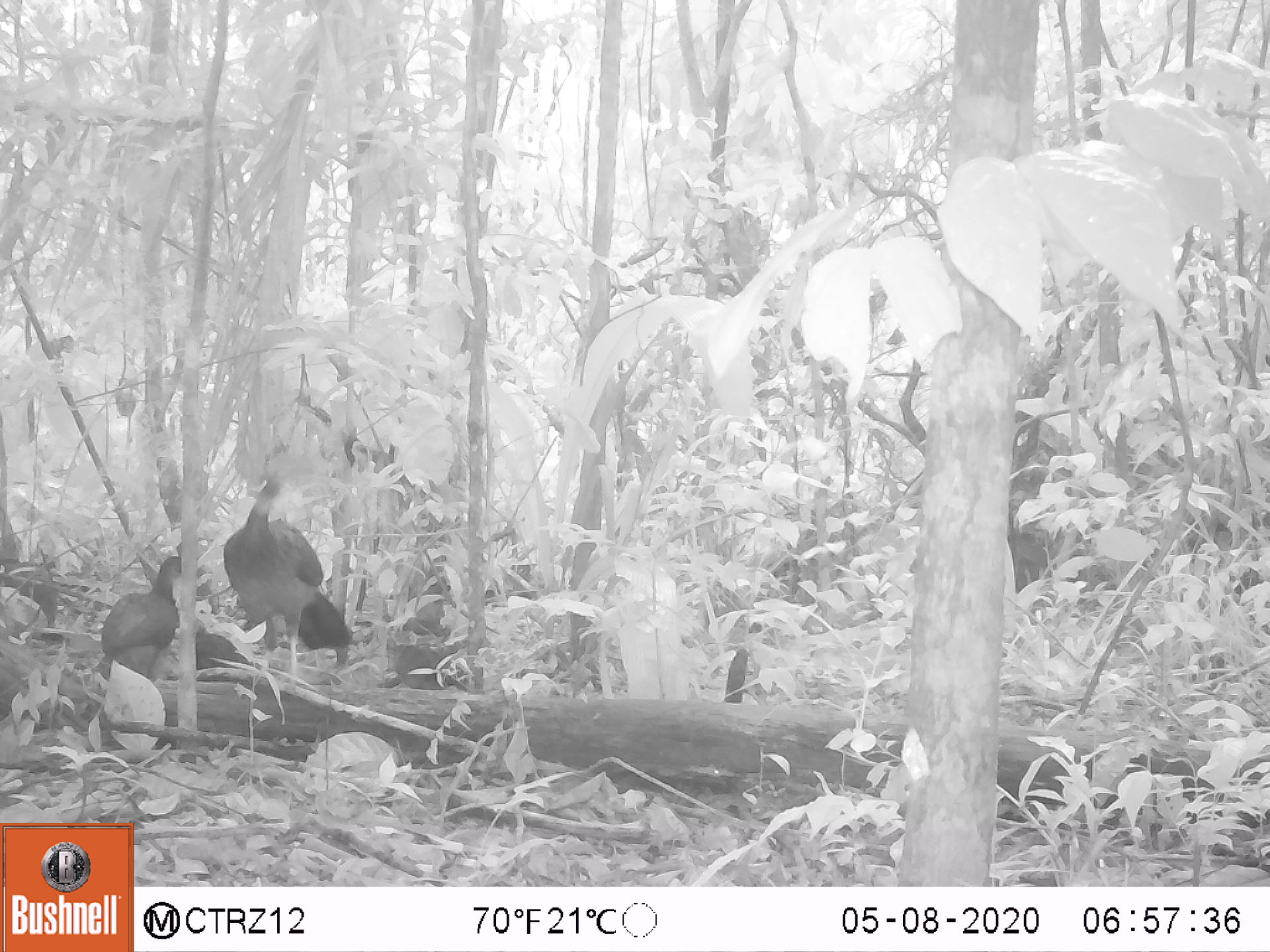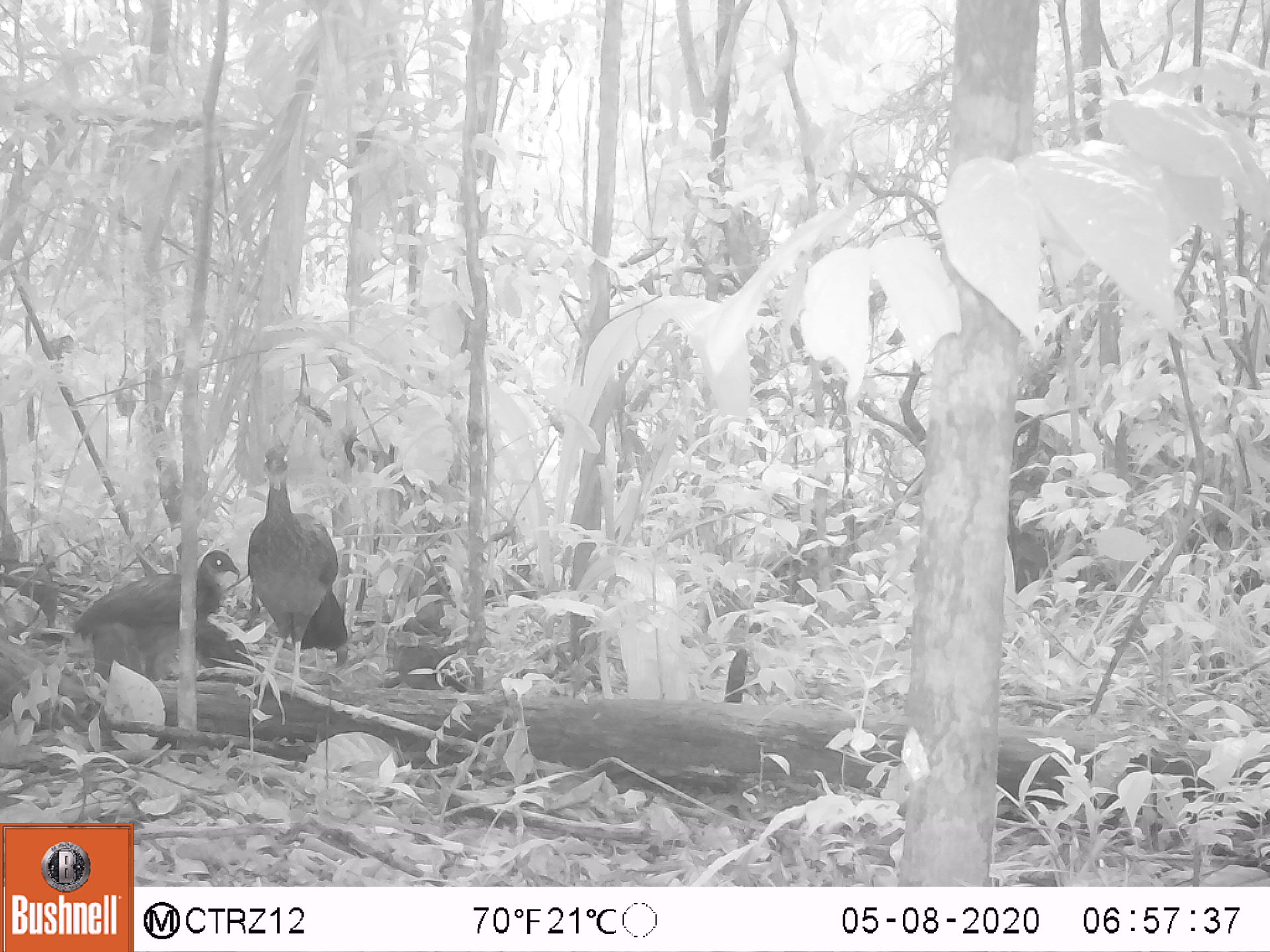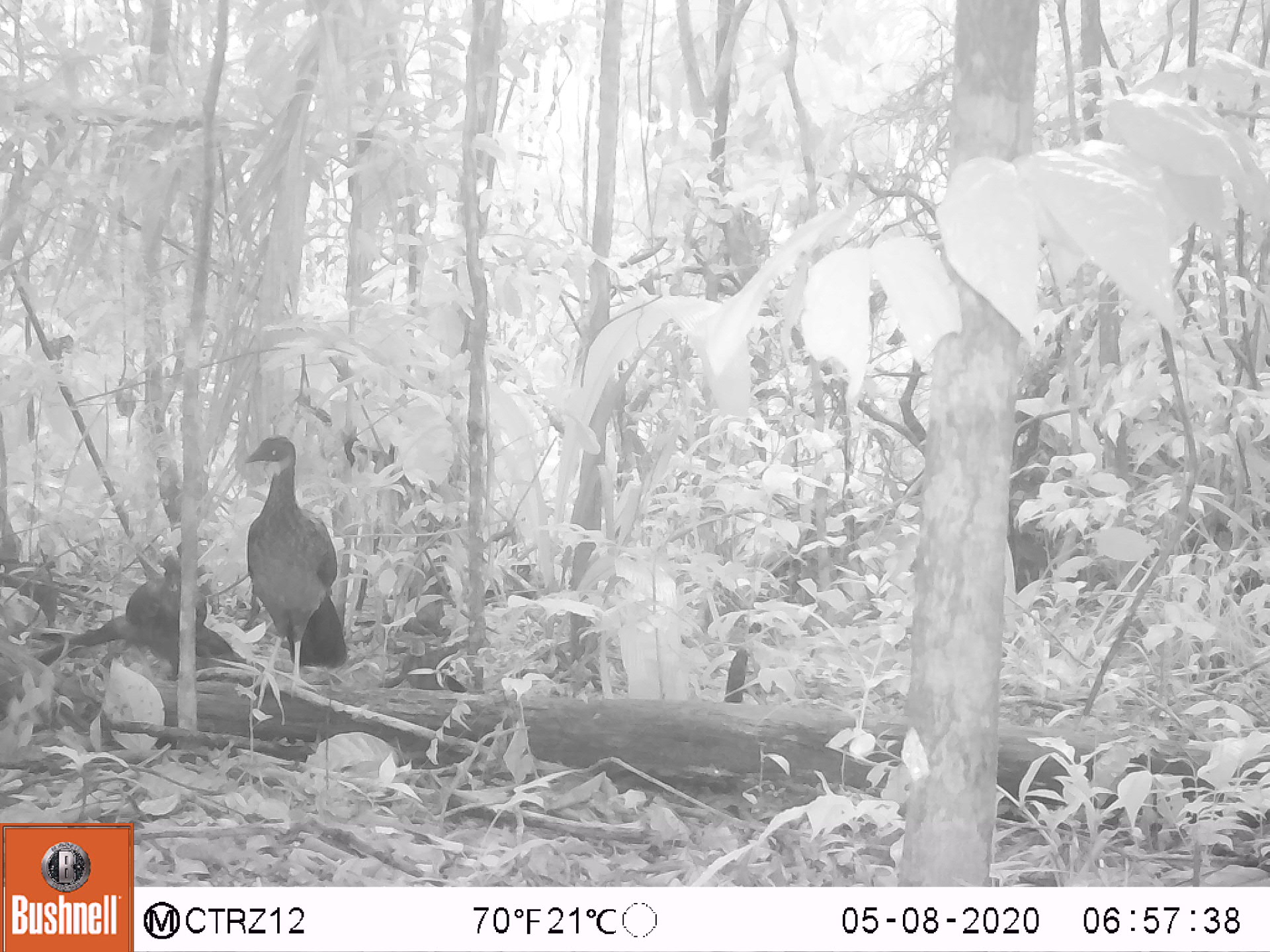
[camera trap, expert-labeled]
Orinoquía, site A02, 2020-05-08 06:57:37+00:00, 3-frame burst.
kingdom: Animalia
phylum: Chordata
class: Aves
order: Galliformes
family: Cracidae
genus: Penelope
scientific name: Penelope jacquacu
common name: spix's guan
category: spixs guan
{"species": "spixs guan (spix's guan) (Penelope jacquacu)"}